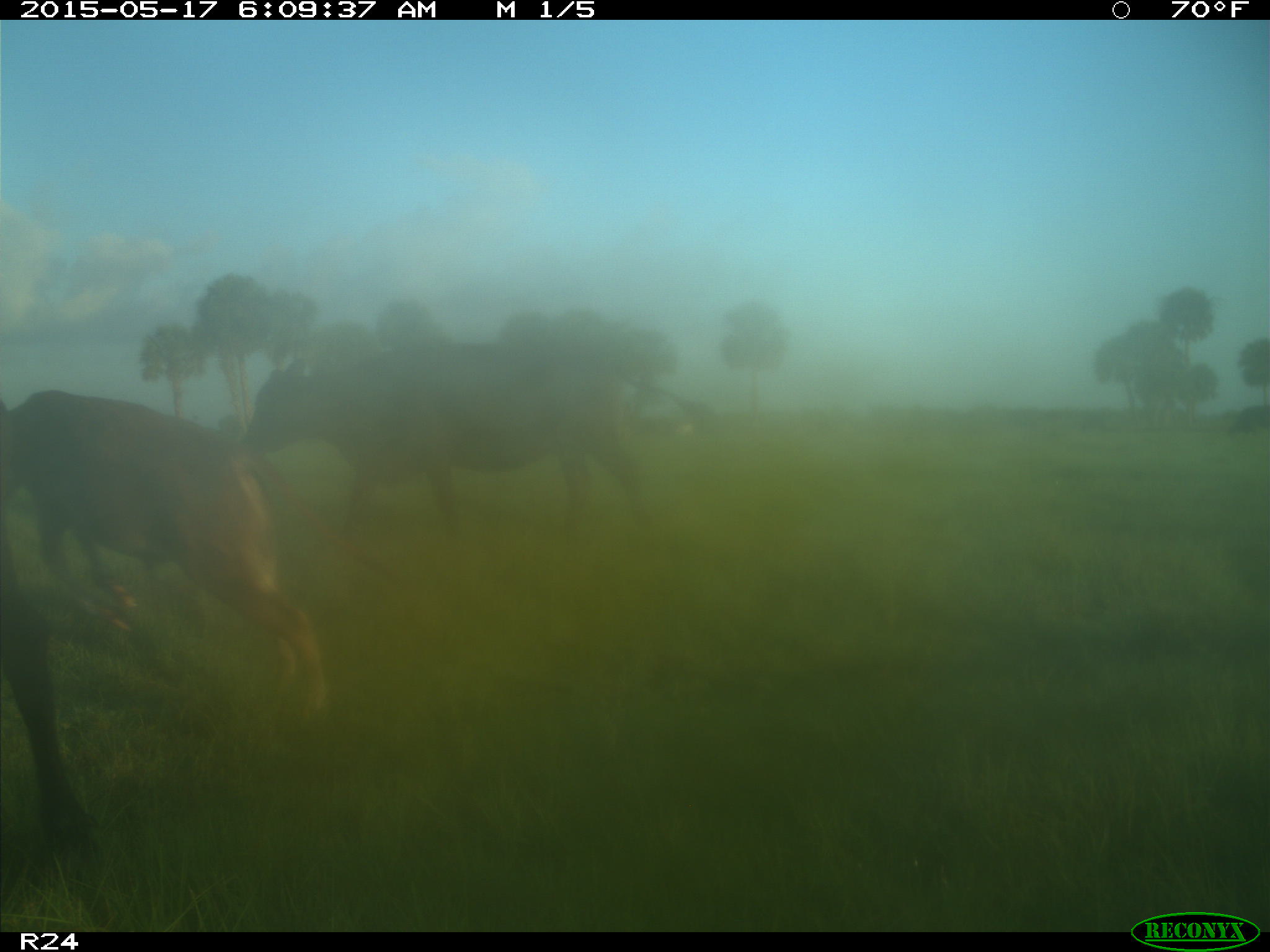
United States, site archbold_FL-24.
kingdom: Animalia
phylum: Chordata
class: Mammalia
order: Artiodactyla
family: Bovidae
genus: Bos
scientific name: Bos taurus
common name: domestic cow